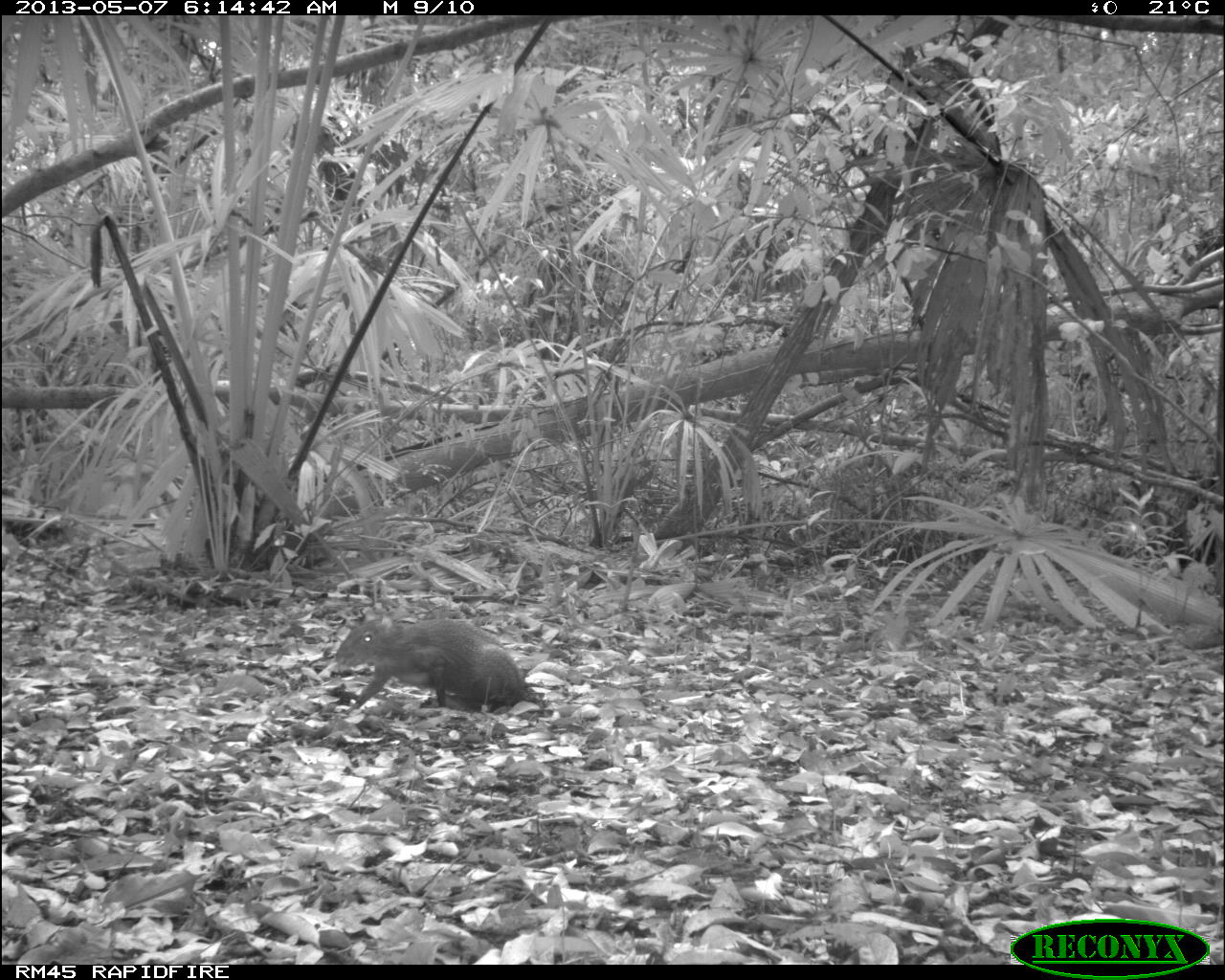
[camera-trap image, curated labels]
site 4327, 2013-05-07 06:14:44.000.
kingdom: Animalia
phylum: Chordata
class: Mammalia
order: Rodentia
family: Dasyproctidae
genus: Dasyprocta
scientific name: Dasyprocta punctata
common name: central american agouti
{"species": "Dasyprocta punctata (central american agouti)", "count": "1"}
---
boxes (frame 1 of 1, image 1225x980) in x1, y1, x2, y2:
dasyprocta punctata: 331, 614, 545, 722